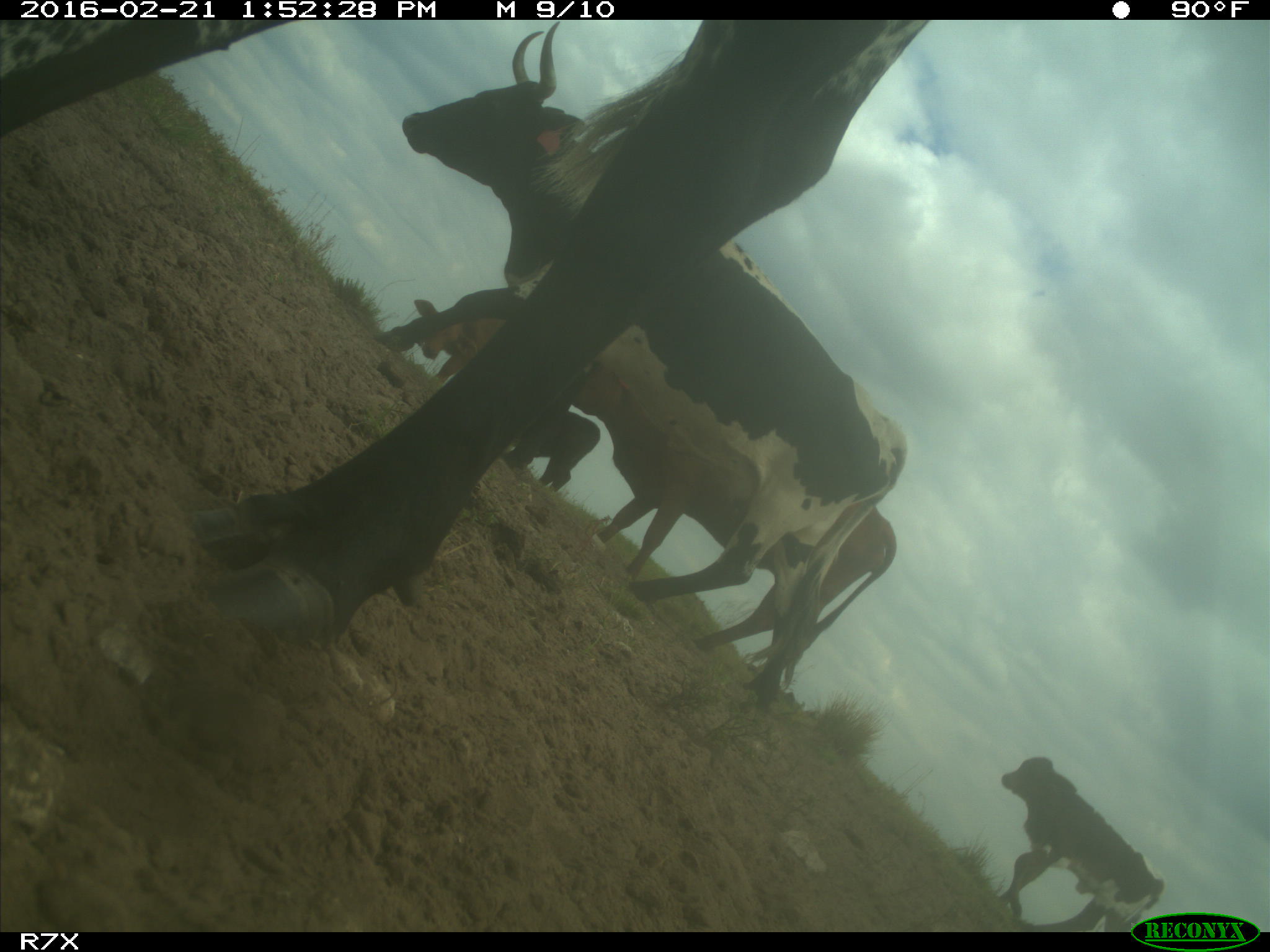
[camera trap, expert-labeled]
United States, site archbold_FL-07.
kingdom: Animalia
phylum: Chordata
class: Mammalia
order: Artiodactyla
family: Bovidae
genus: Bos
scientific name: Bos taurus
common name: domestic cow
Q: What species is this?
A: Bos taurus (domestic cow).